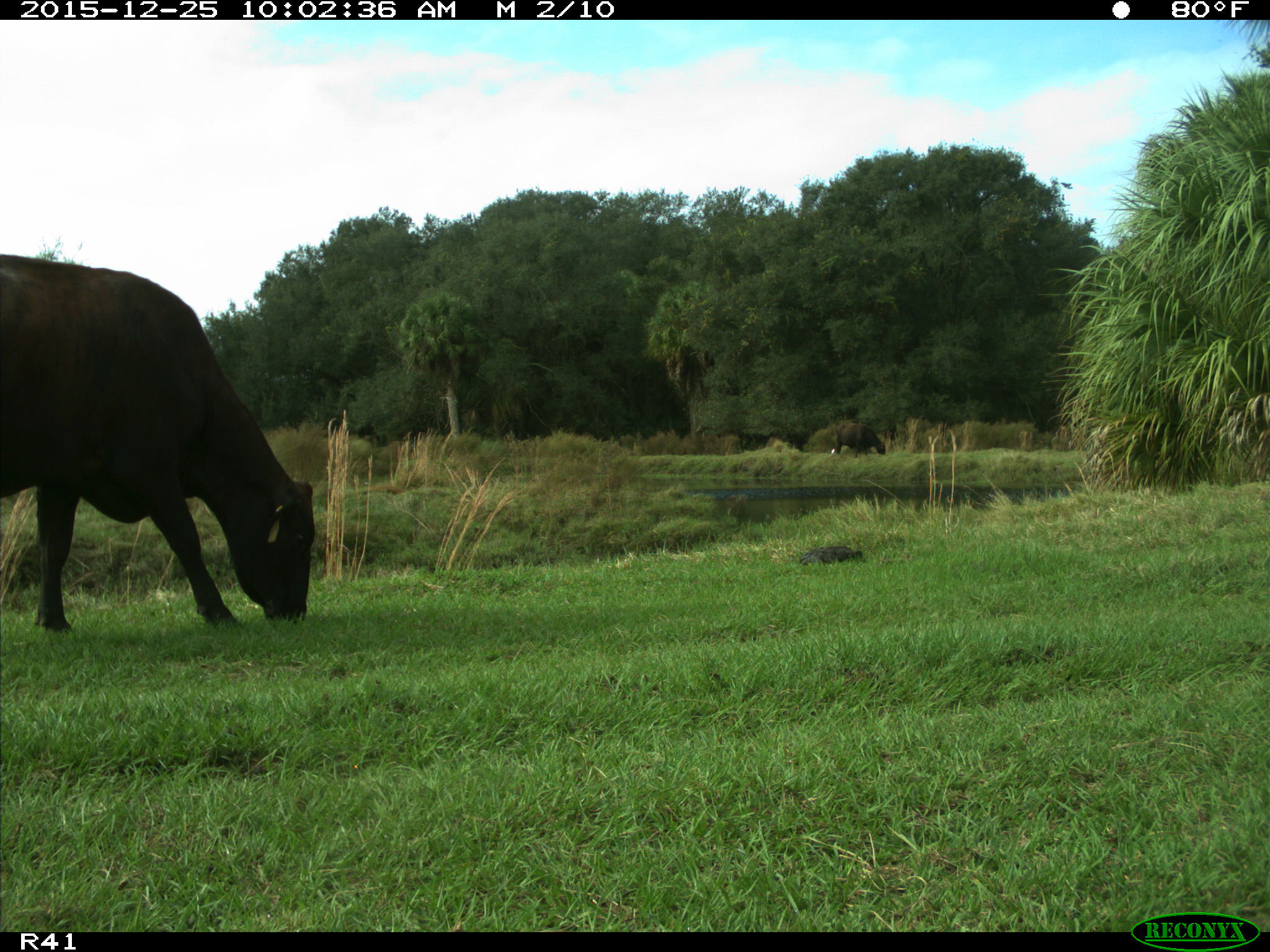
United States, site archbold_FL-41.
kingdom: Animalia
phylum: Chordata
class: Mammalia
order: Artiodactyla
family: Bovidae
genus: Bos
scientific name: Bos taurus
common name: domestic cow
Bos taurus (domestic cow).